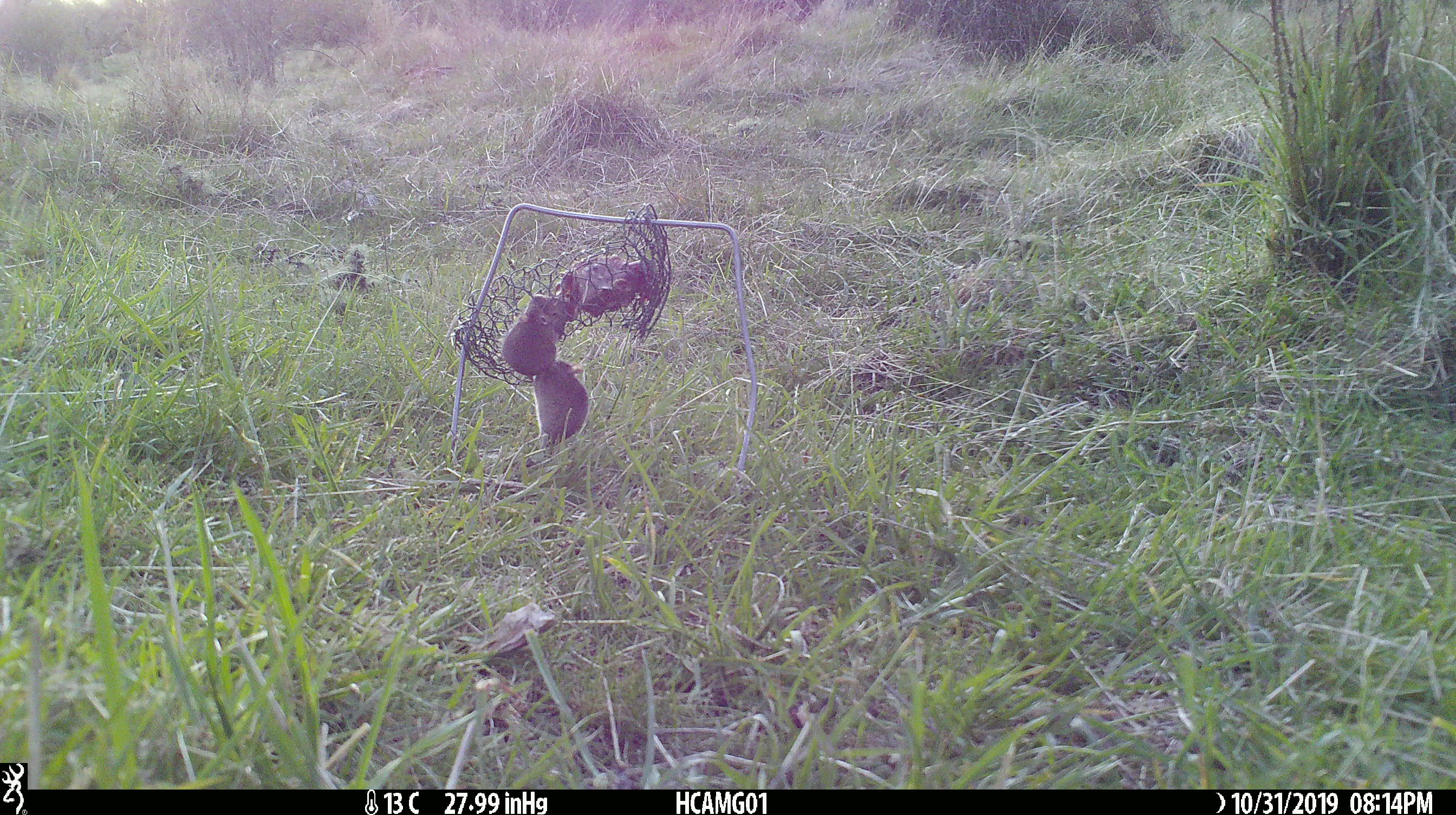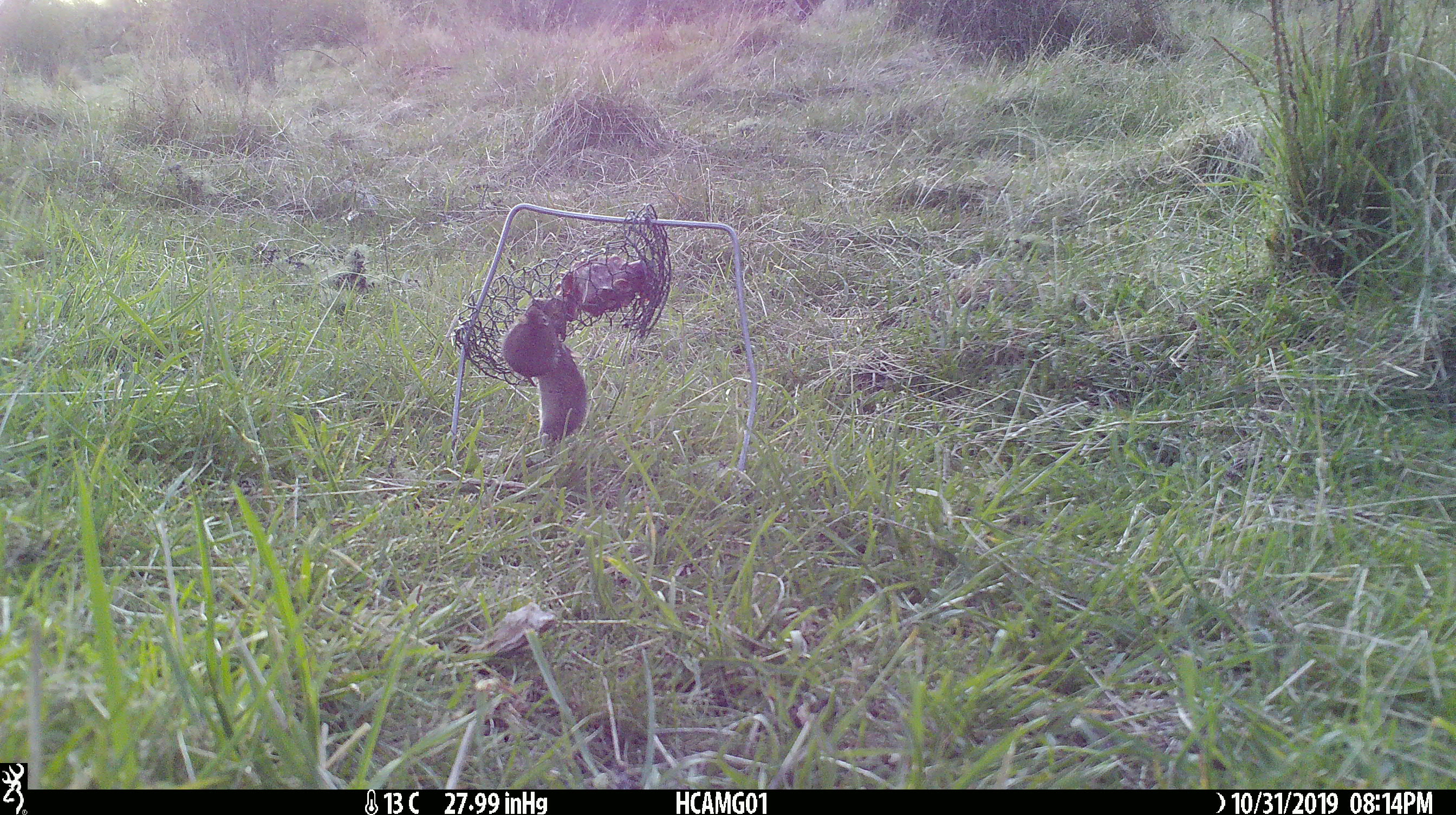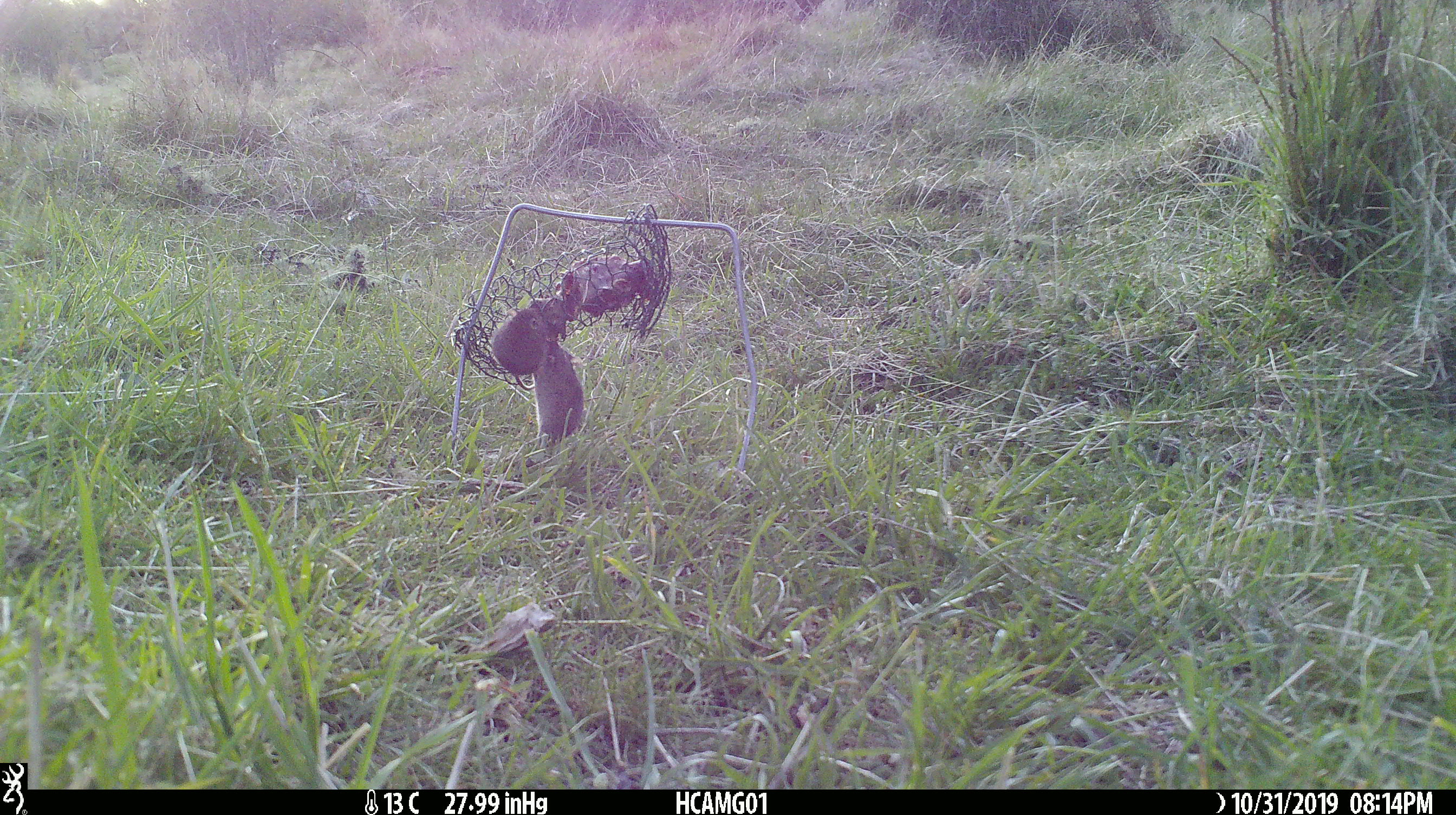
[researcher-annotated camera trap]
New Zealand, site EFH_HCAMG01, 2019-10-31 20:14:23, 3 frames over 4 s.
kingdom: Animalia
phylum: Chordata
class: Mammalia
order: Rodentia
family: Muridae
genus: Mus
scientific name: Mus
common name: mouse